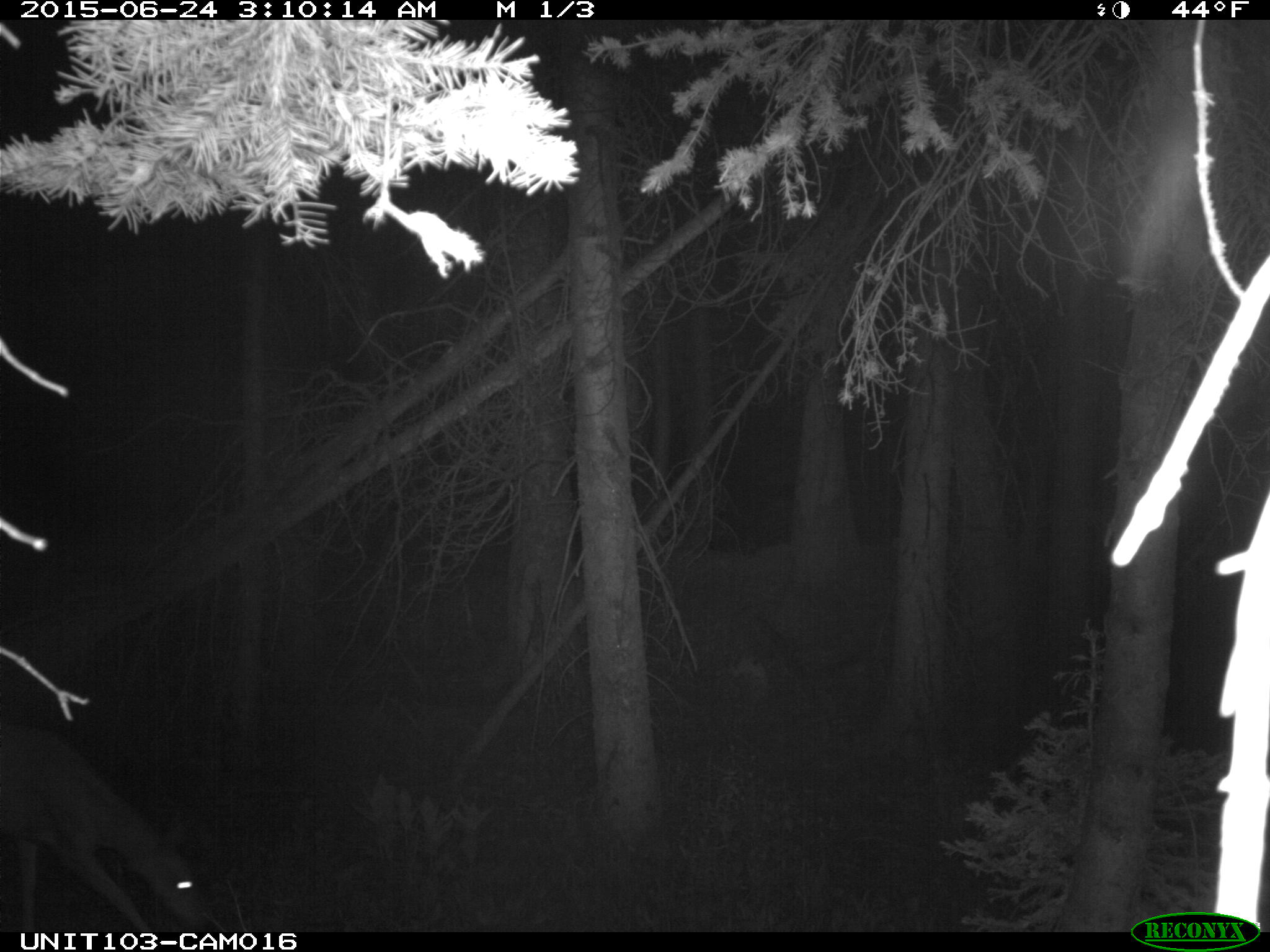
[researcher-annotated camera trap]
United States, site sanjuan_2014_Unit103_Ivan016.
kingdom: Animalia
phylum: Chordata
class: Mammalia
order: Artiodactyla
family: Cervidae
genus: Odocoileus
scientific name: Odocoileus hemionus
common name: mule deer